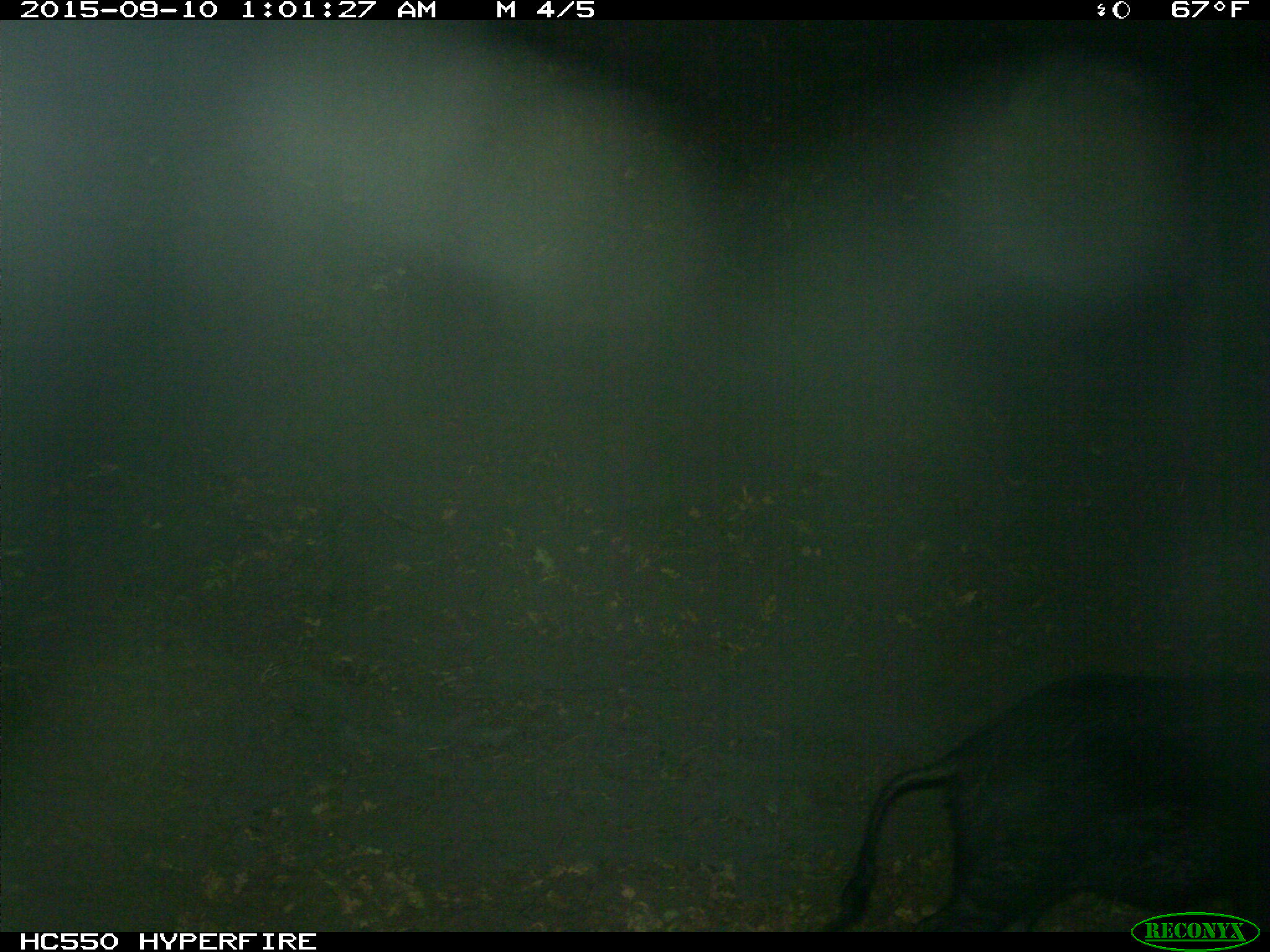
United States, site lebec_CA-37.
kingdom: Animalia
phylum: Chordata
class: Mammalia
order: Artiodactyla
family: Suidae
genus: Sus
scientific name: Sus scrofa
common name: wild boar